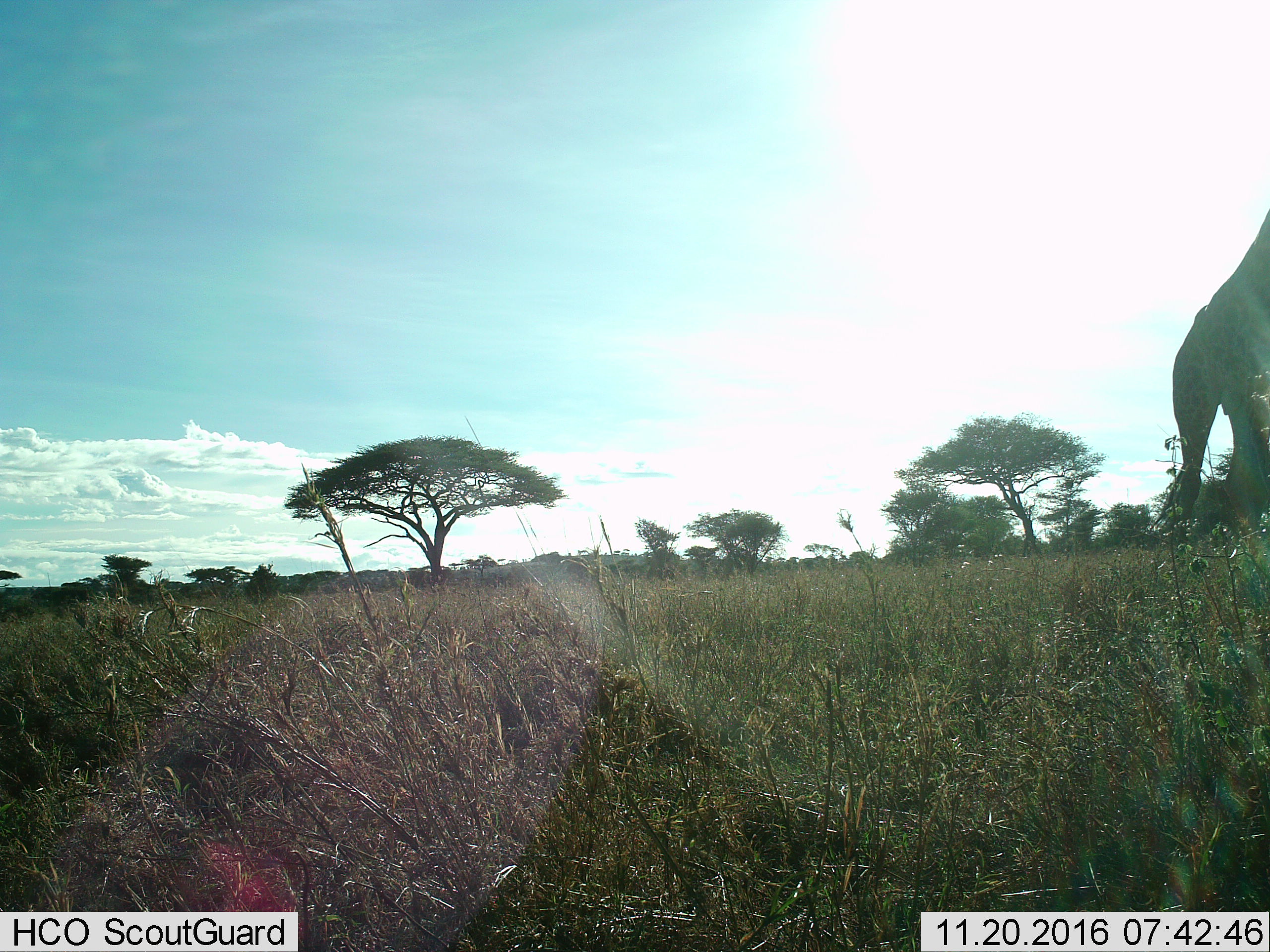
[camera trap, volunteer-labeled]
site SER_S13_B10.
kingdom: Animalia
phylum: Chordata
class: Mammalia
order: Artiodactyla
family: Giraffidae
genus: Giraffa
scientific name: Giraffa camelopardalis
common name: giraffe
Giraffe (Giraffa camelopardalis), count 1. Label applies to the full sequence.